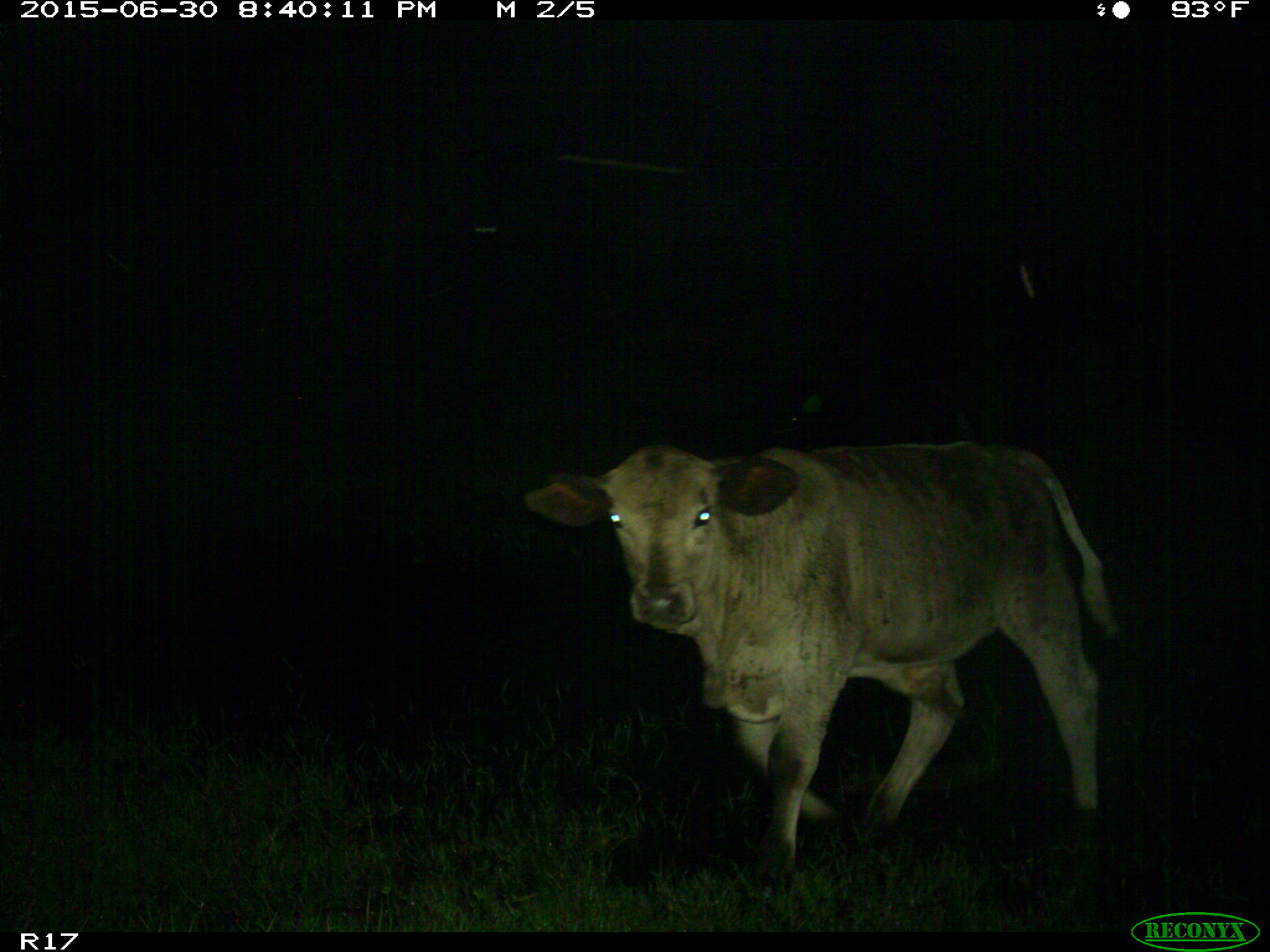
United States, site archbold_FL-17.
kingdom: Animalia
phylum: Chordata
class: Mammalia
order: Artiodactyla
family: Bovidae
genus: Bos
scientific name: Bos taurus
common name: domestic cow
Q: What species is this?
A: Bos taurus (domestic cow).